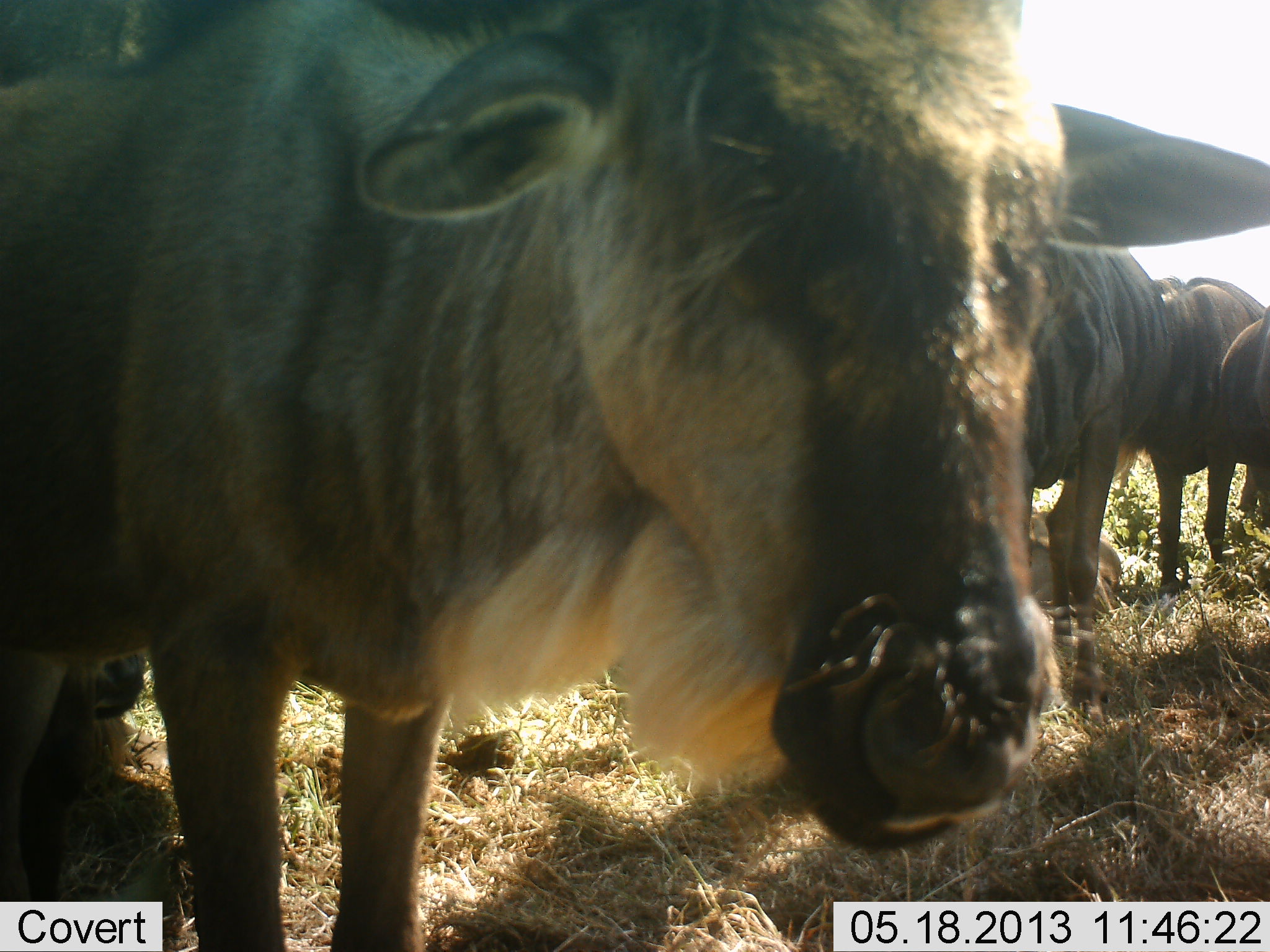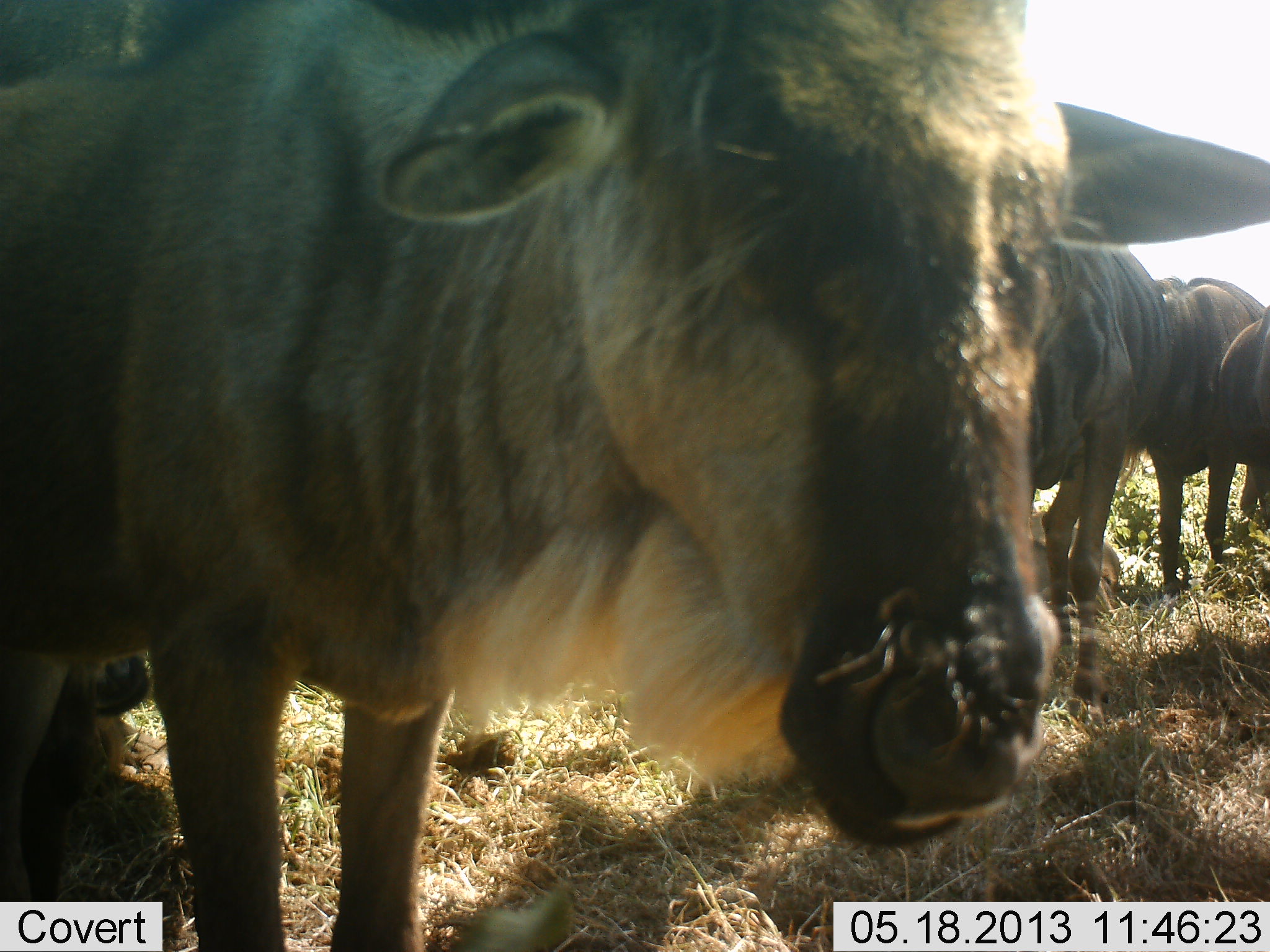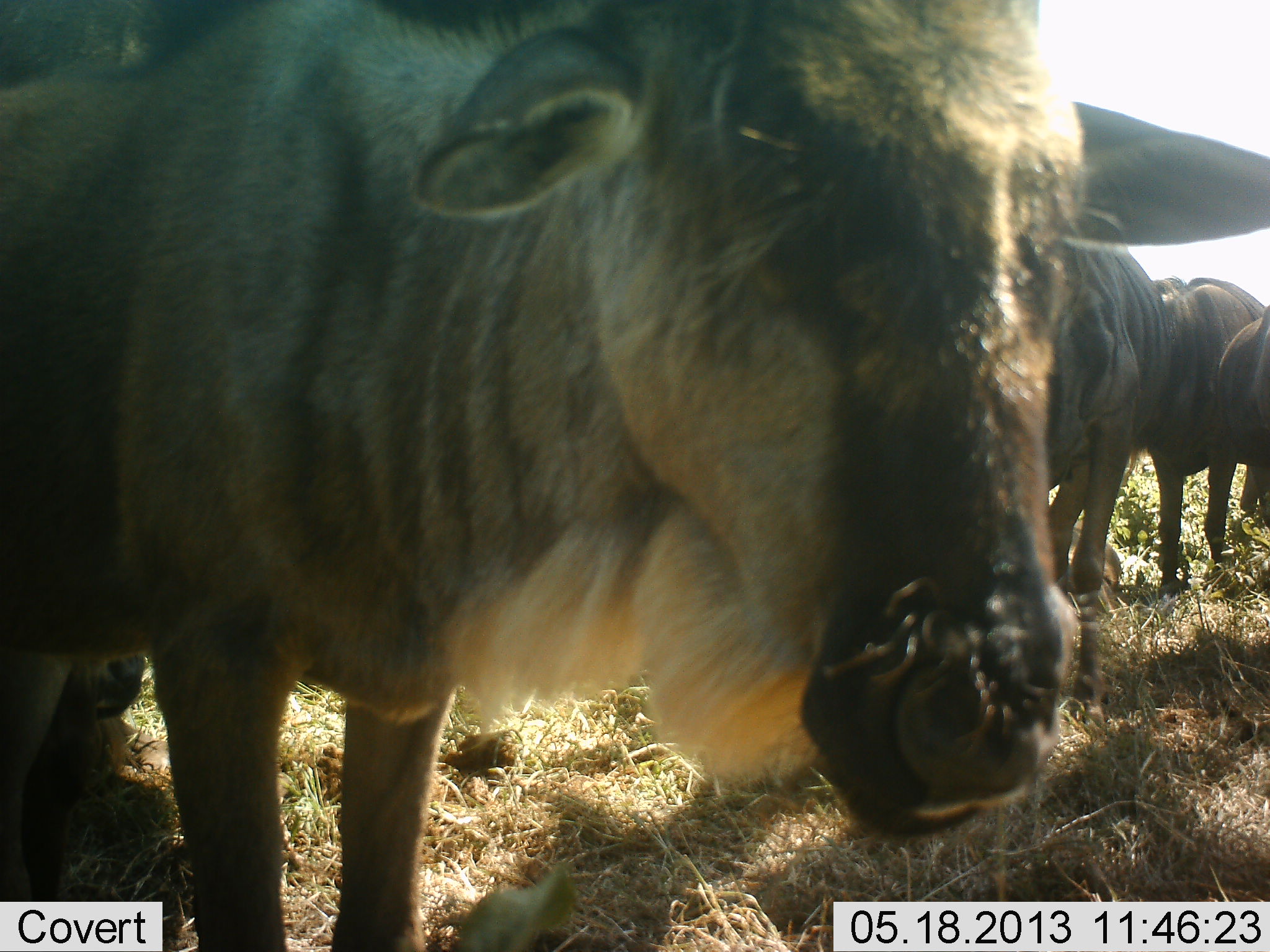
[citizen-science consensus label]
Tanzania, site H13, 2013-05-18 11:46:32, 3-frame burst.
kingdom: Animalia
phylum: Chordata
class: Mammalia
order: Artiodactyla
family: Bovidae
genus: Connochaetes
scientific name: Connochaetes taurinus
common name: blue wildebeest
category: wildebeest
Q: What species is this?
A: Wildebeest (blue wildebeest) (Connochaetes taurinus).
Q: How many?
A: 4.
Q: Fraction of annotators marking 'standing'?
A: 91%.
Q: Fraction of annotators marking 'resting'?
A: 35%.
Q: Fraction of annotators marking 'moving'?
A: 9%.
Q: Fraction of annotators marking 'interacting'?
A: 4%.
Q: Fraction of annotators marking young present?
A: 4%.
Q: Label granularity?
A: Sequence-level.